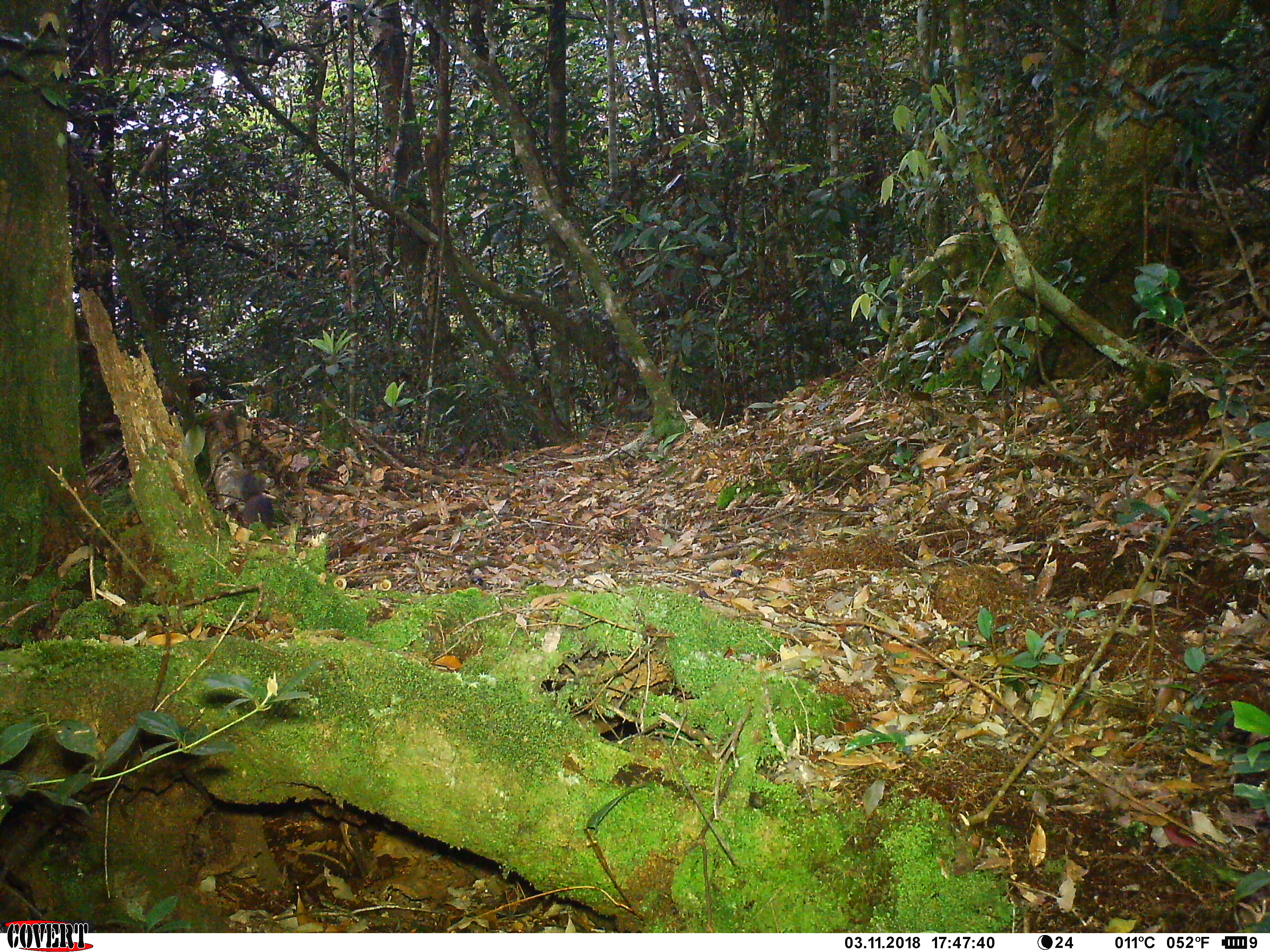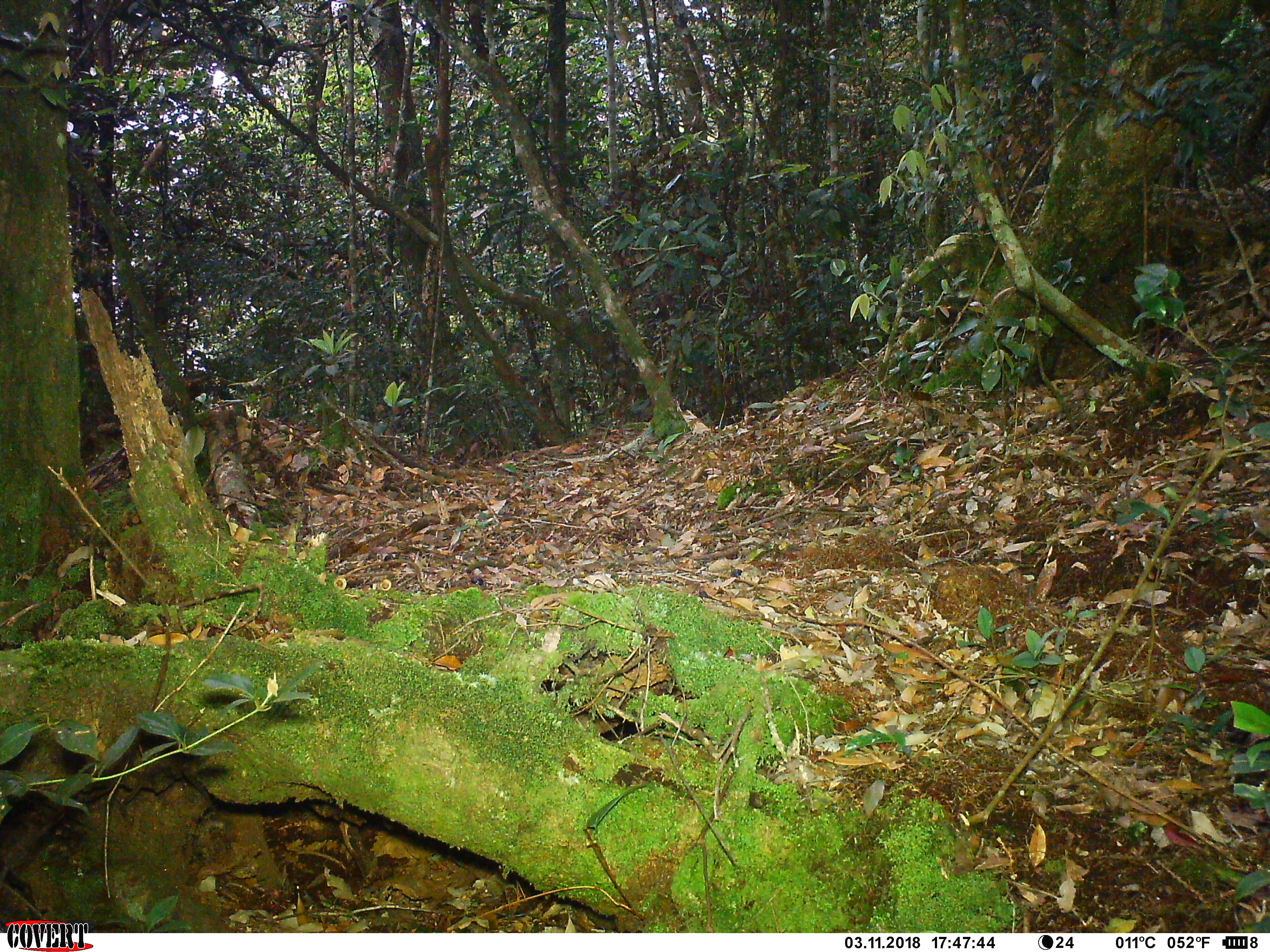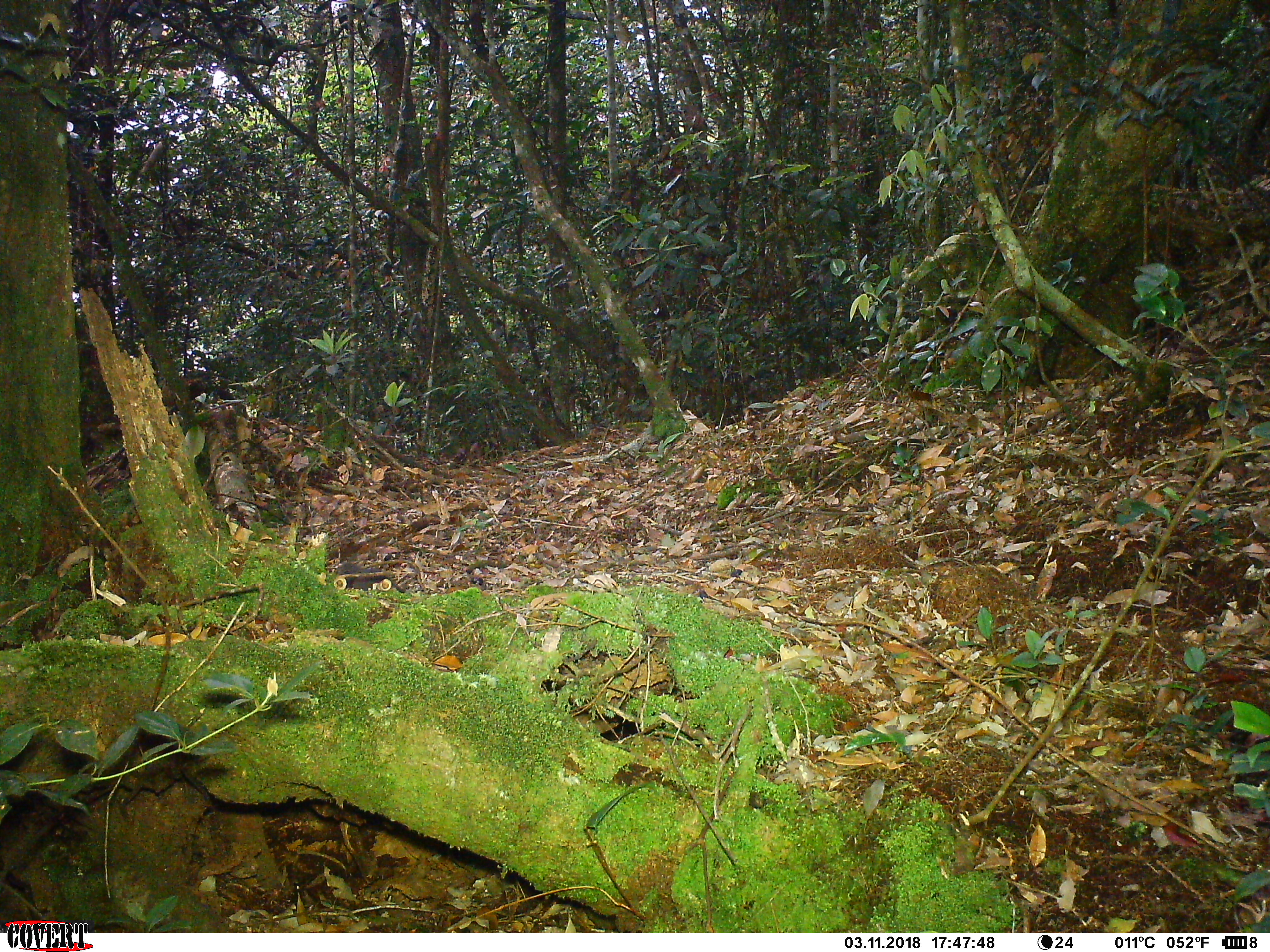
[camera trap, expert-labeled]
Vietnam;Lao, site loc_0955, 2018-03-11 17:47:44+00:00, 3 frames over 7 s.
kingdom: Animalia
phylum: Chordata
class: Mammalia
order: Rodentia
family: Sciuridae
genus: Dremomys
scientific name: Dremomys rufigenis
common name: red-cheeked squirrel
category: red cheeked squirrel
Red cheeked squirrel (red-cheeked squirrel) (Dremomys rufigenis). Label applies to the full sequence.